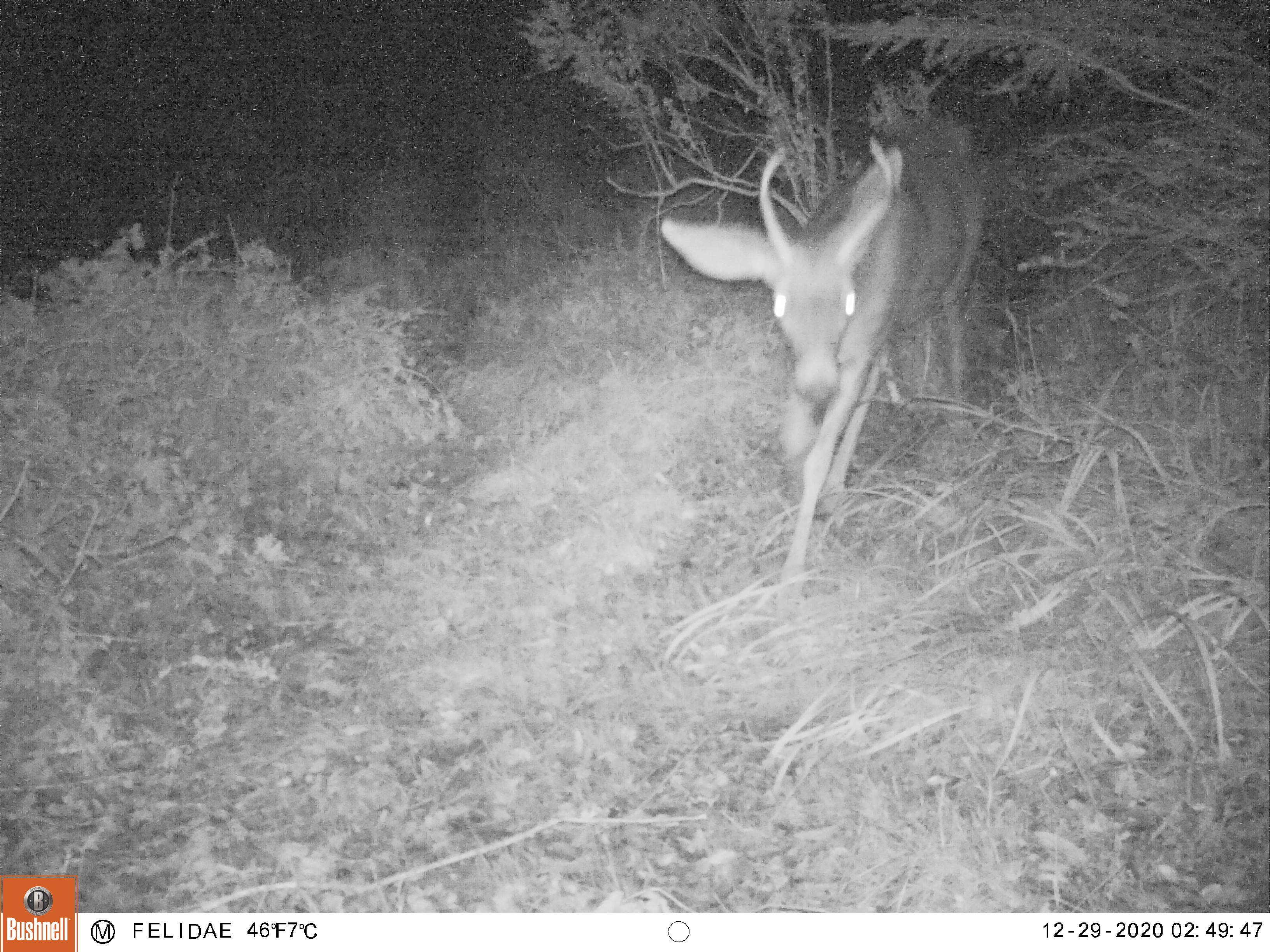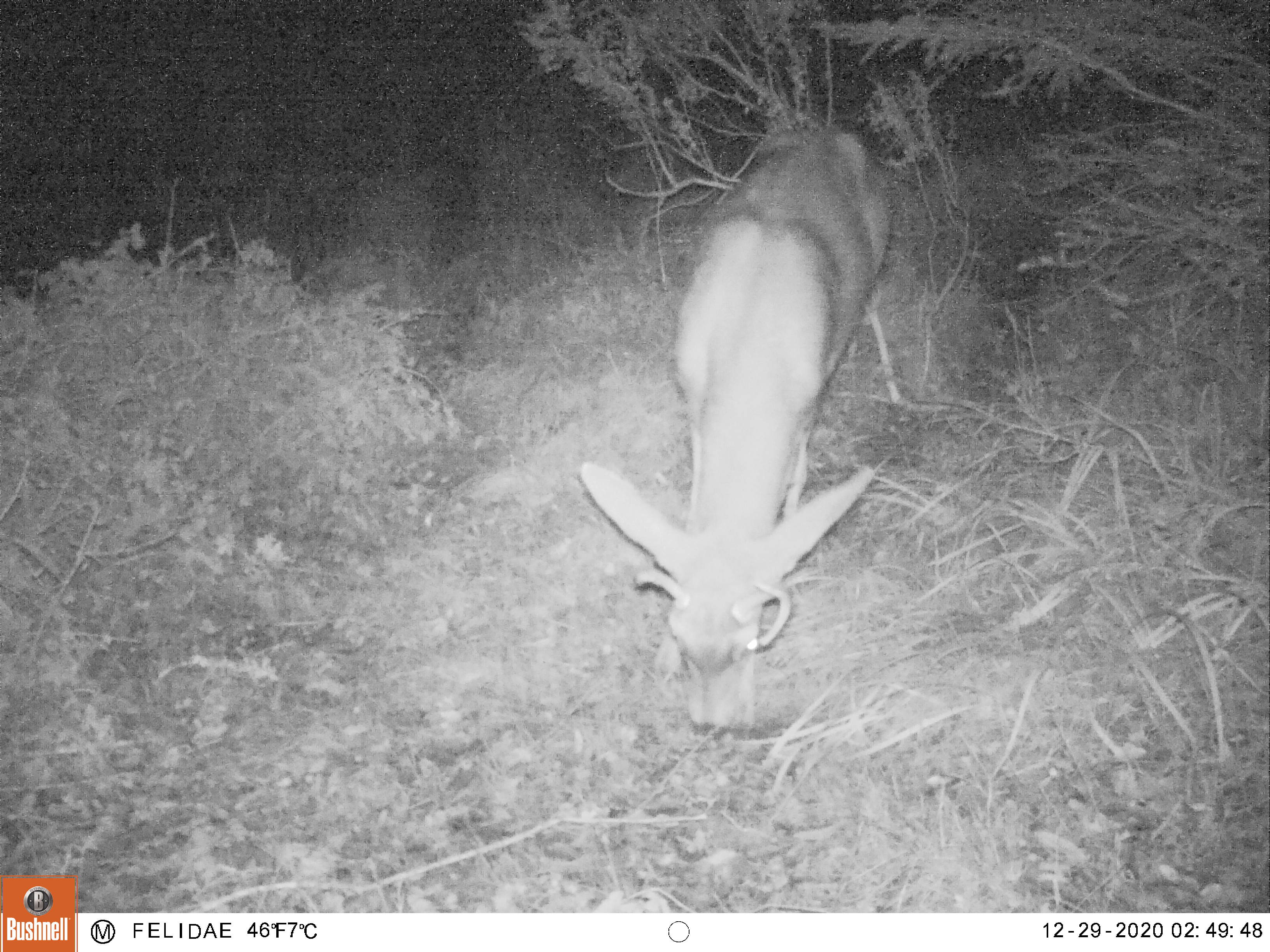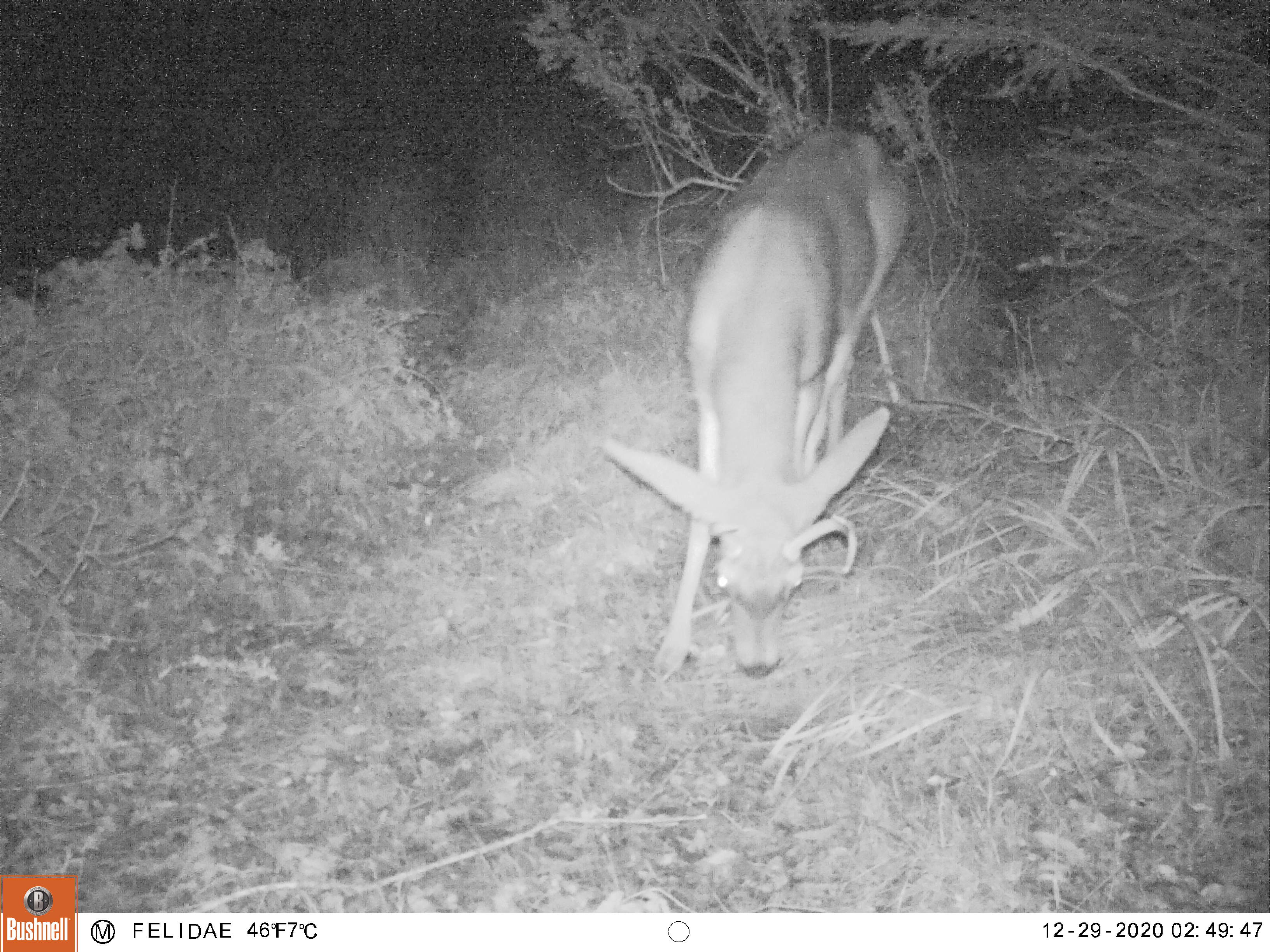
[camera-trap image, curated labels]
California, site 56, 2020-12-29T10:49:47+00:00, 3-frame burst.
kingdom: Animalia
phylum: Chordata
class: Mammalia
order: Artiodactyla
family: Cervidae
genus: Odocoileus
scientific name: Odocoileus hemionus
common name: mule deer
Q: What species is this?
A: Mule deer (Odocoileus hemionus).